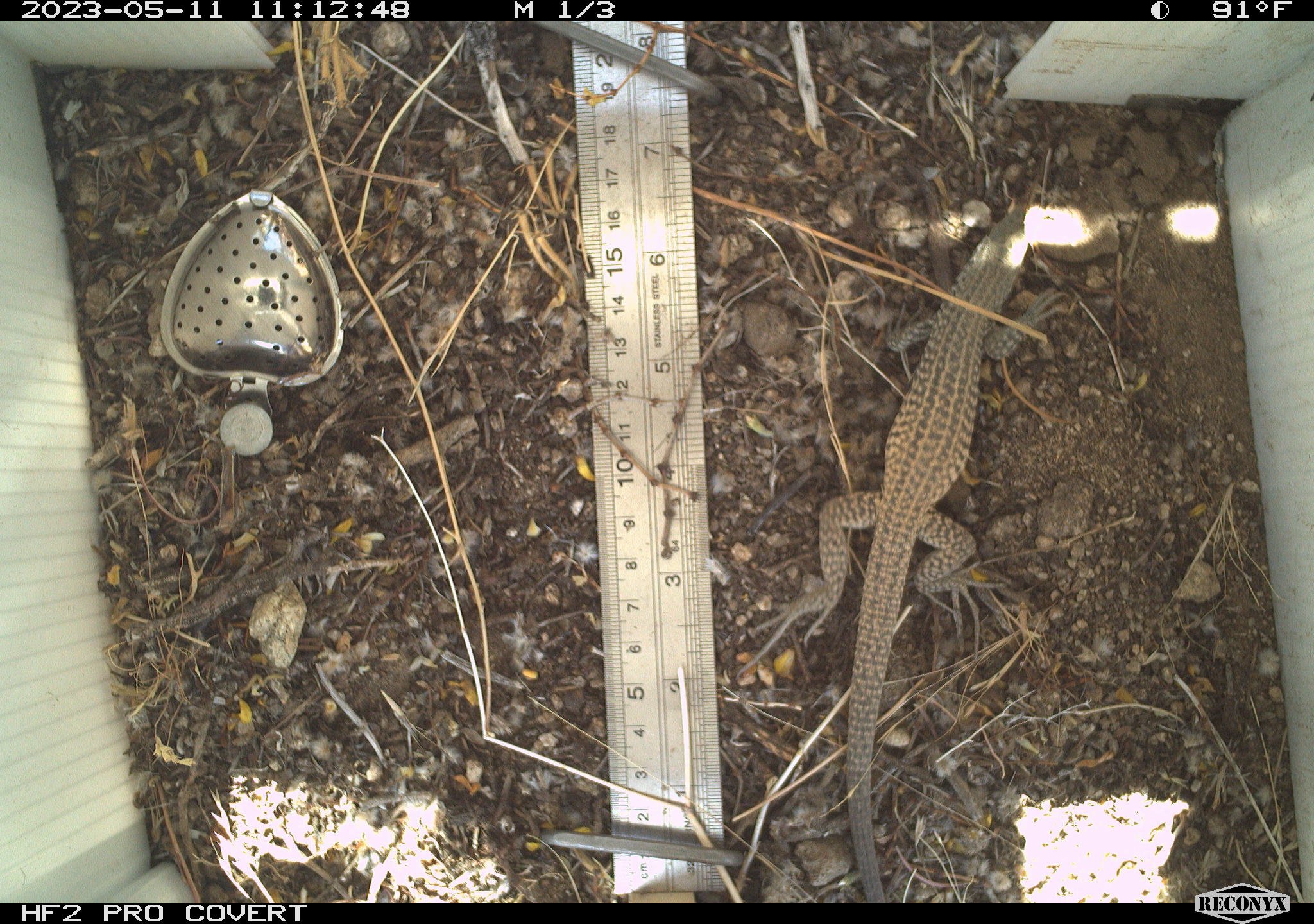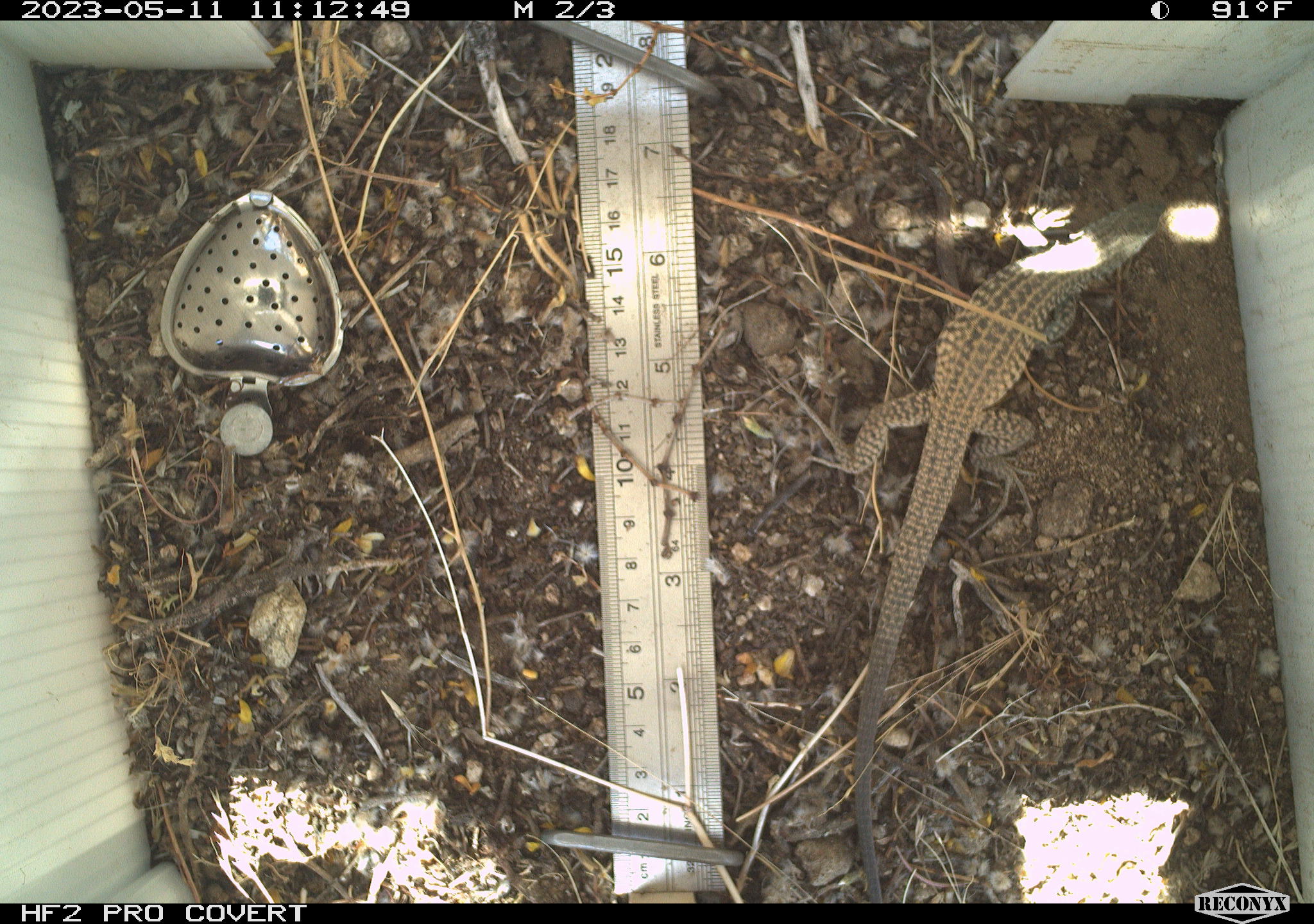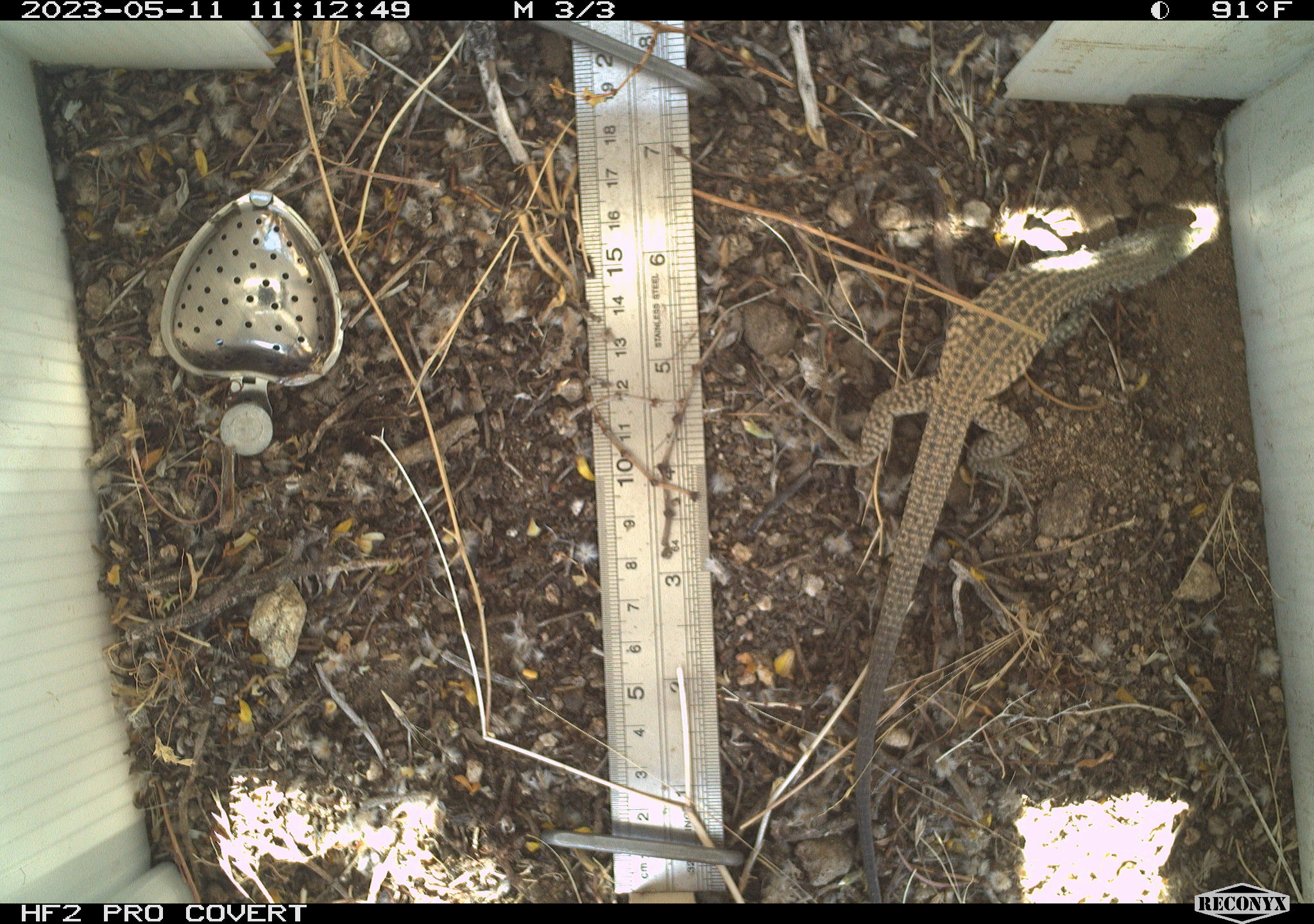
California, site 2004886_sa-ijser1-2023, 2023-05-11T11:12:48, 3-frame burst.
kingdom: Animalia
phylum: Chordata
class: Reptilia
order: Squamata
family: Teiidae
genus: Aspidoscelis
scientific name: Aspidoscelis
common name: whiptail lizards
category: aspidoscelis species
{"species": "aspidoscelis species (whiptail lizards) (Aspidoscelis)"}